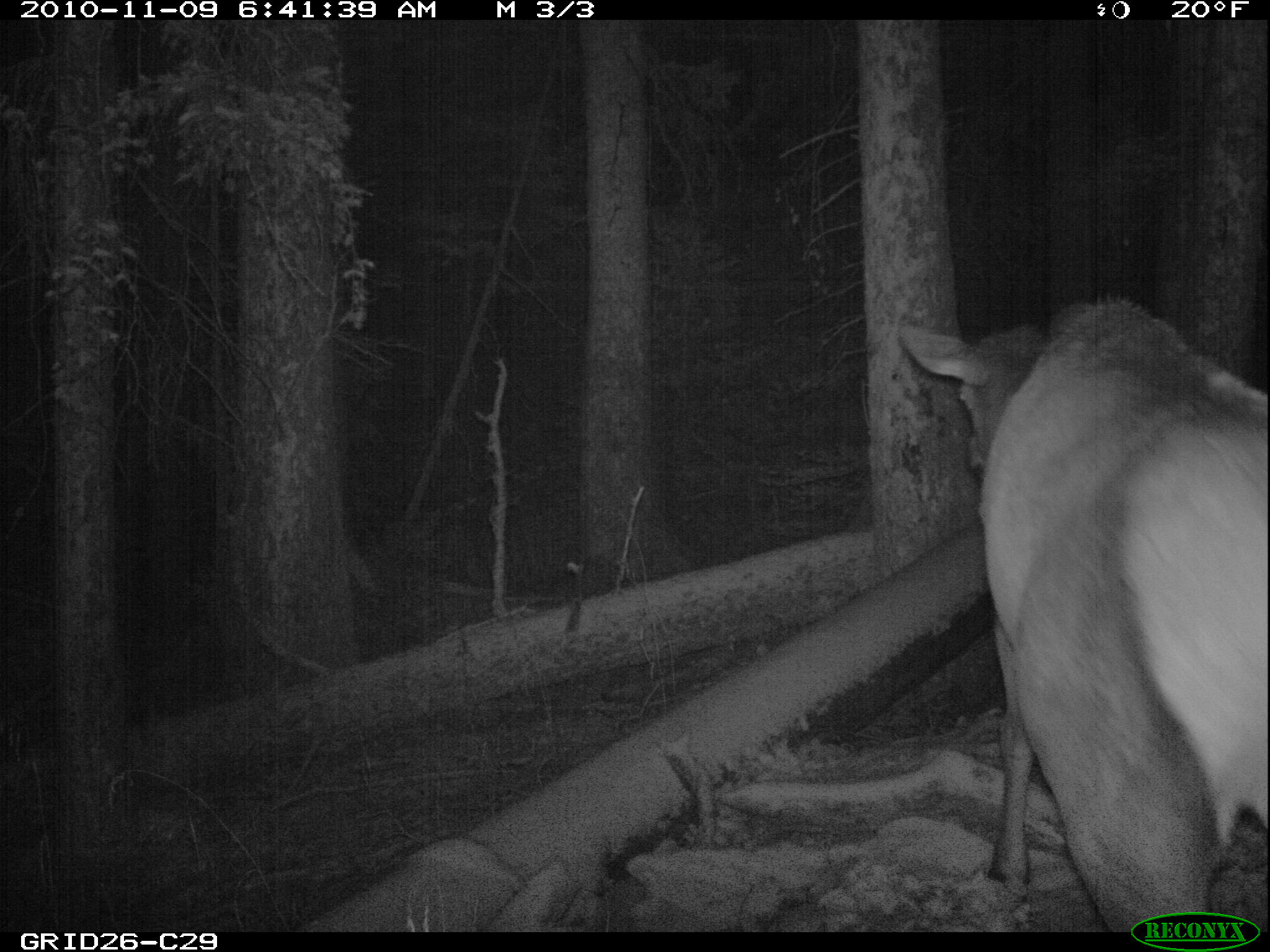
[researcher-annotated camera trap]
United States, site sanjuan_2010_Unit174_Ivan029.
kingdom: Animalia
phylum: Chordata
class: Mammalia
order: Artiodactyla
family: Cervidae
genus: Cervus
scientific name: Cervus elaphus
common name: red deer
Cervus elaphus (red deer).